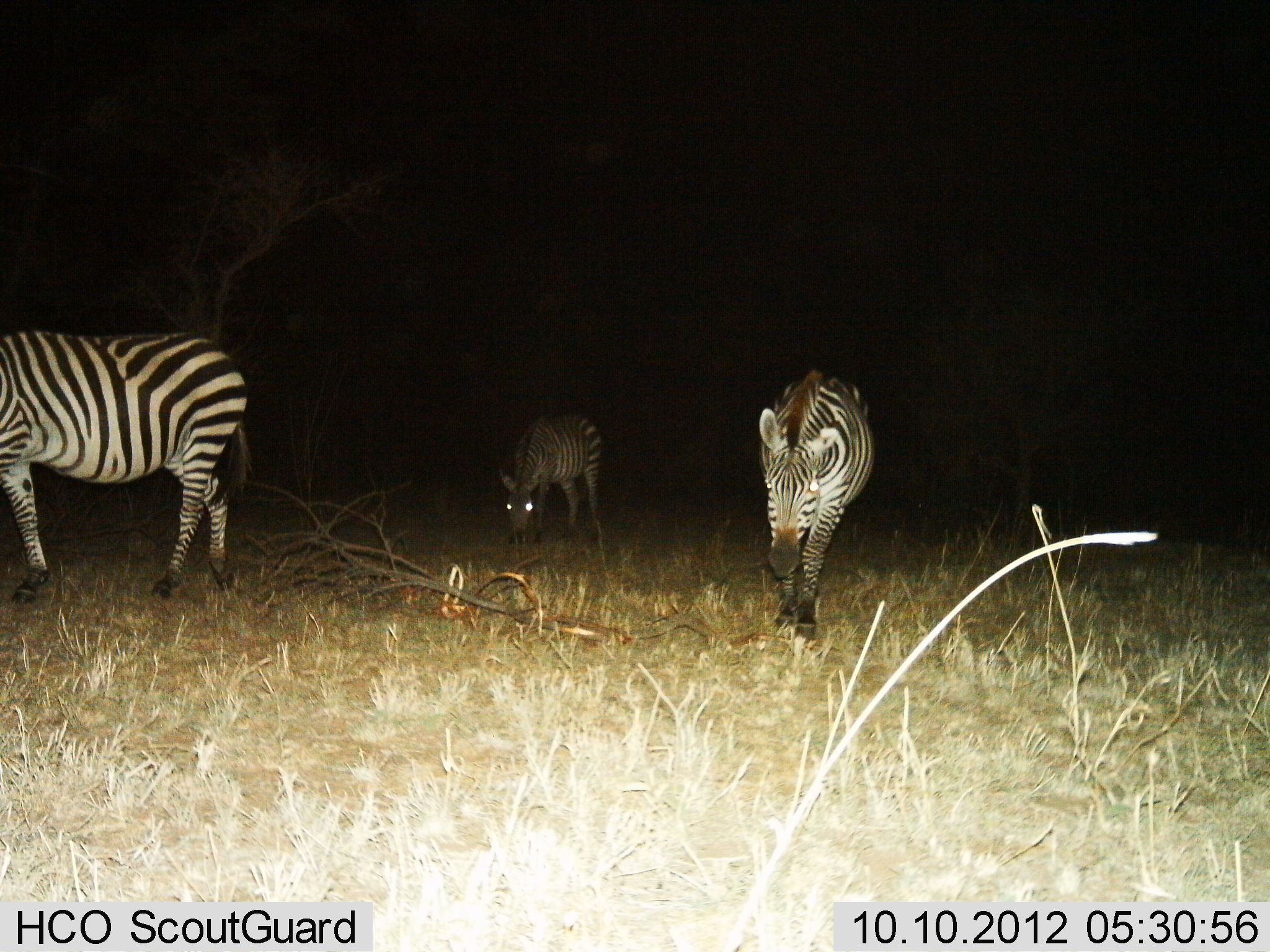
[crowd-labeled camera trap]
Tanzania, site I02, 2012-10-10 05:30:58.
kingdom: Animalia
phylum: Chordata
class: Mammalia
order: Perissodactyla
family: Equidae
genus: Equus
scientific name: Equus quagga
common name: plains zebra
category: zebra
Zebra (plains zebra) (Equus quagga), count 3. Behavior (volunteer vote fractions): standing 40%, resting 0%, moving 50%, interacting 0%. Young present (vote fraction): 0%. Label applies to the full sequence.